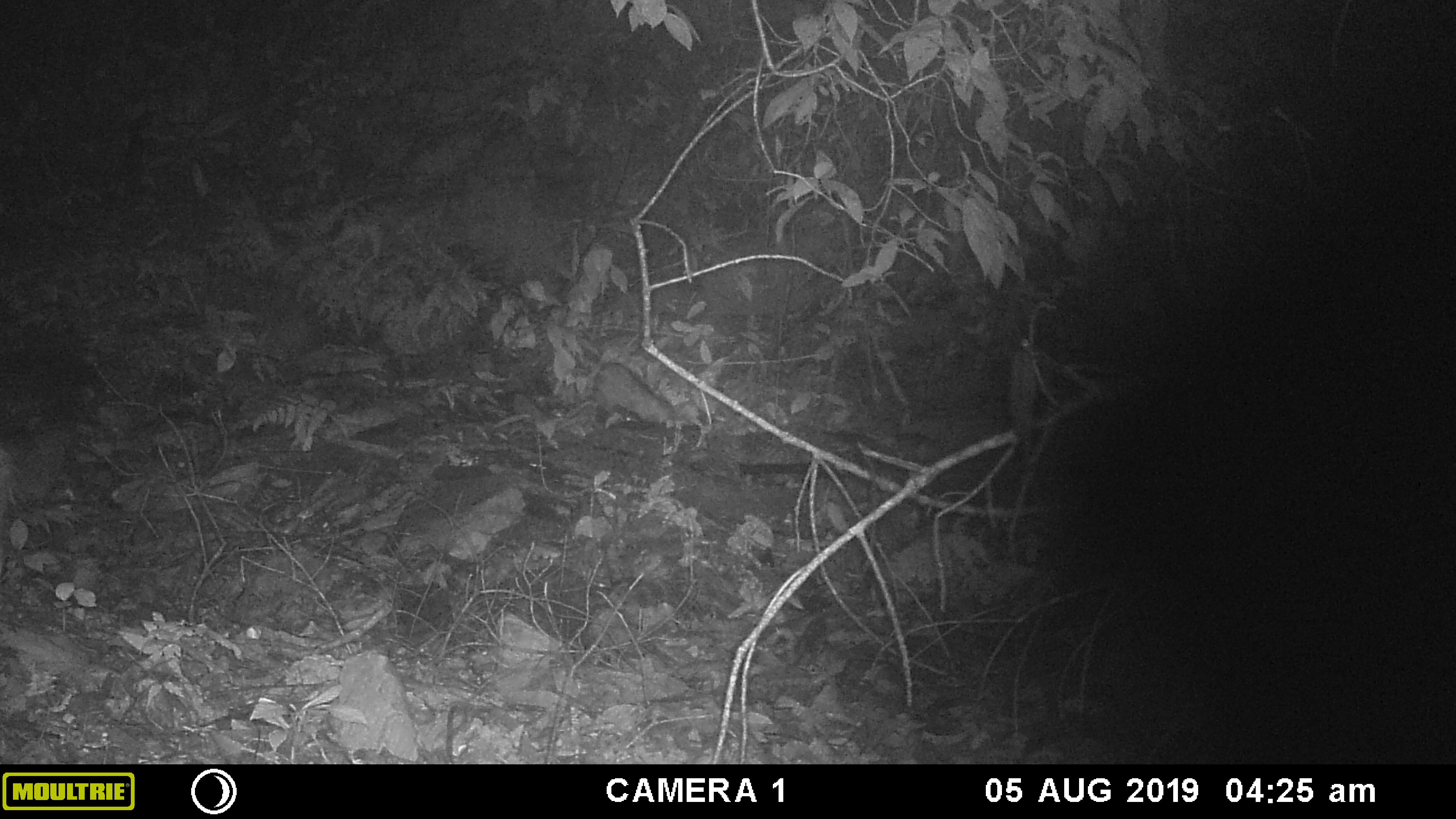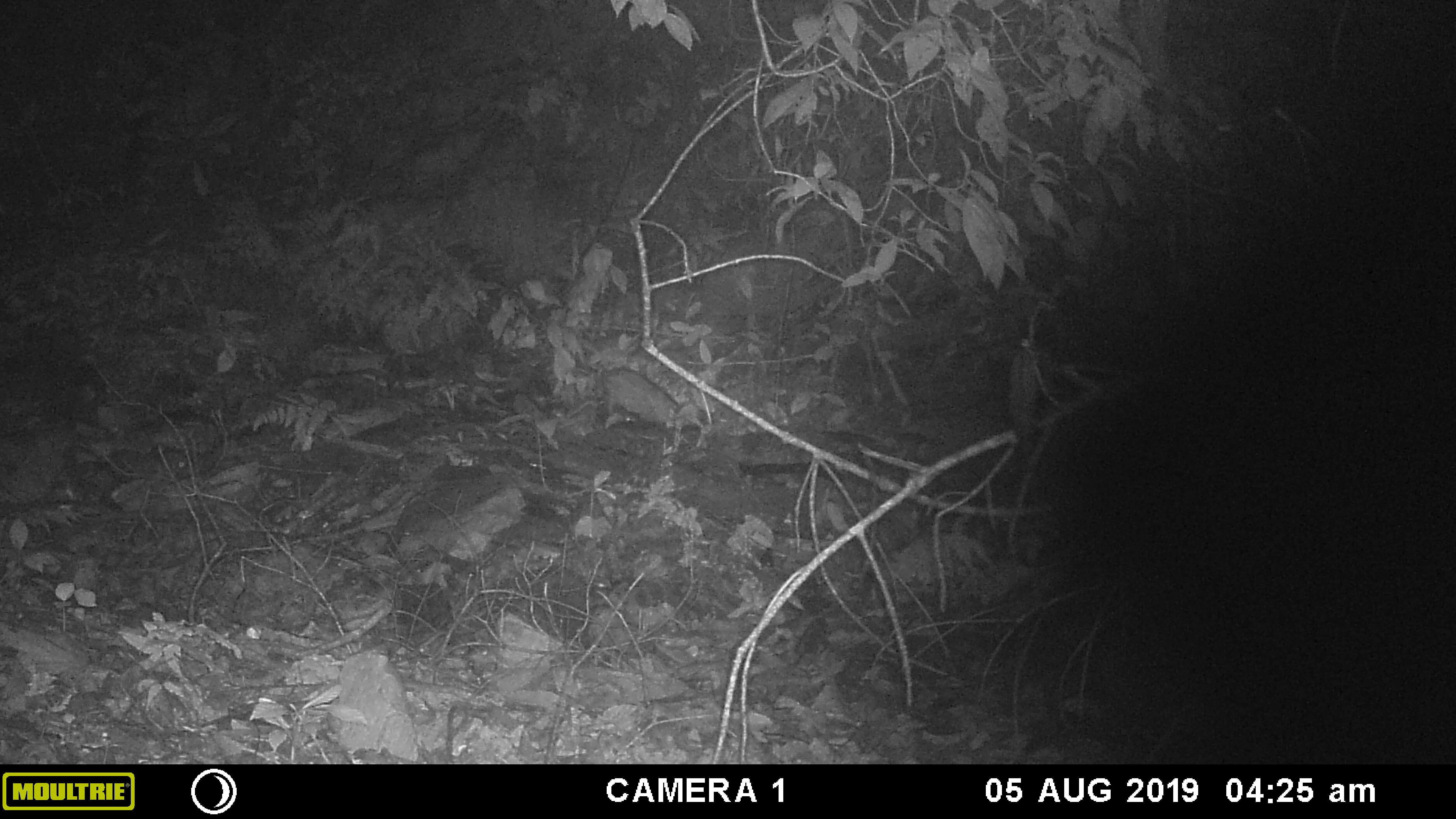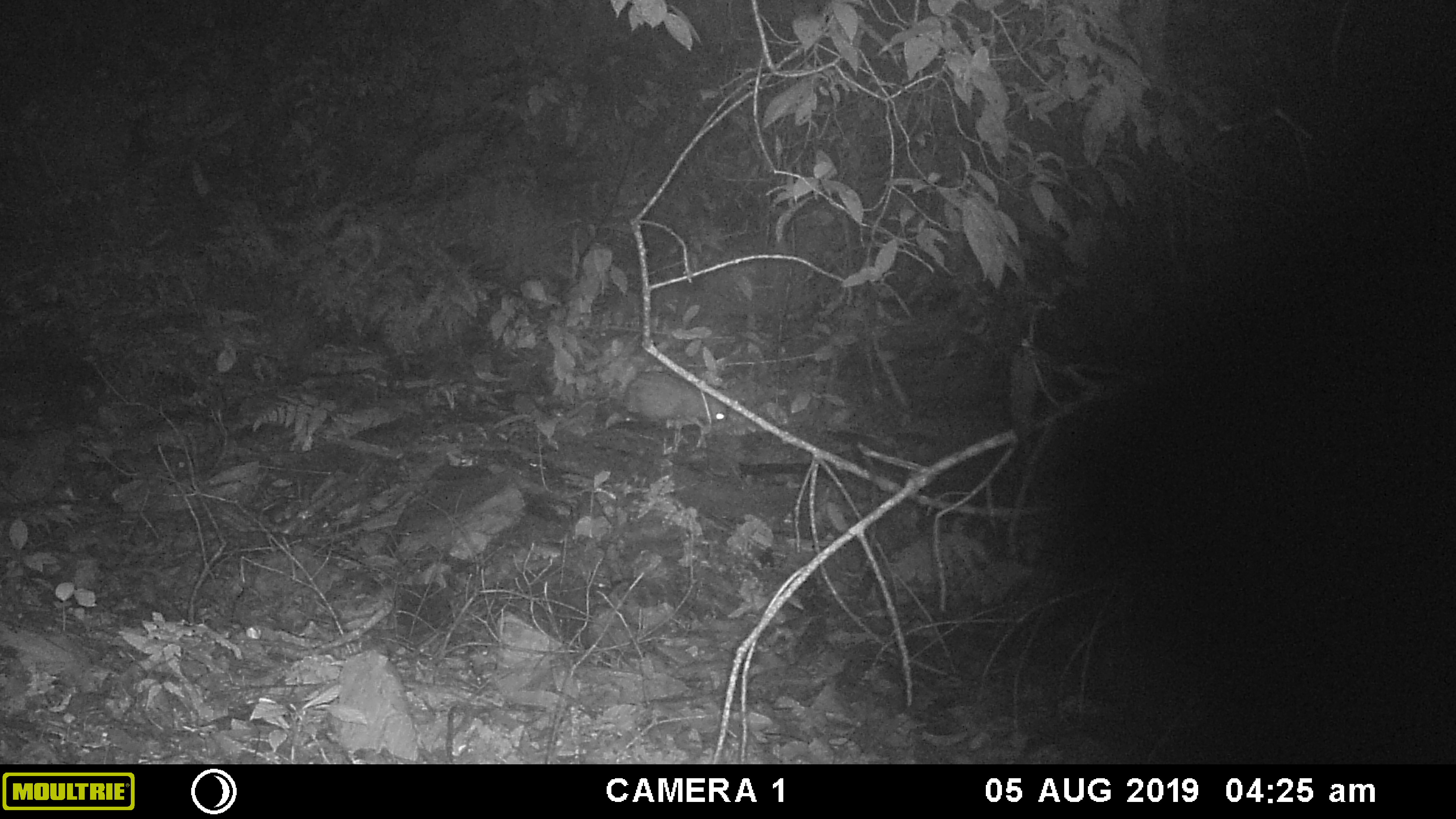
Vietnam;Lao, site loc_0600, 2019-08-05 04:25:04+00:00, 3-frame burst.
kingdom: Animalia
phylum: Chordata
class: Mammalia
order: Artiodactyla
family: Suidae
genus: Sus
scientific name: Sus scrofa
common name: eurasian wild pig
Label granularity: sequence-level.